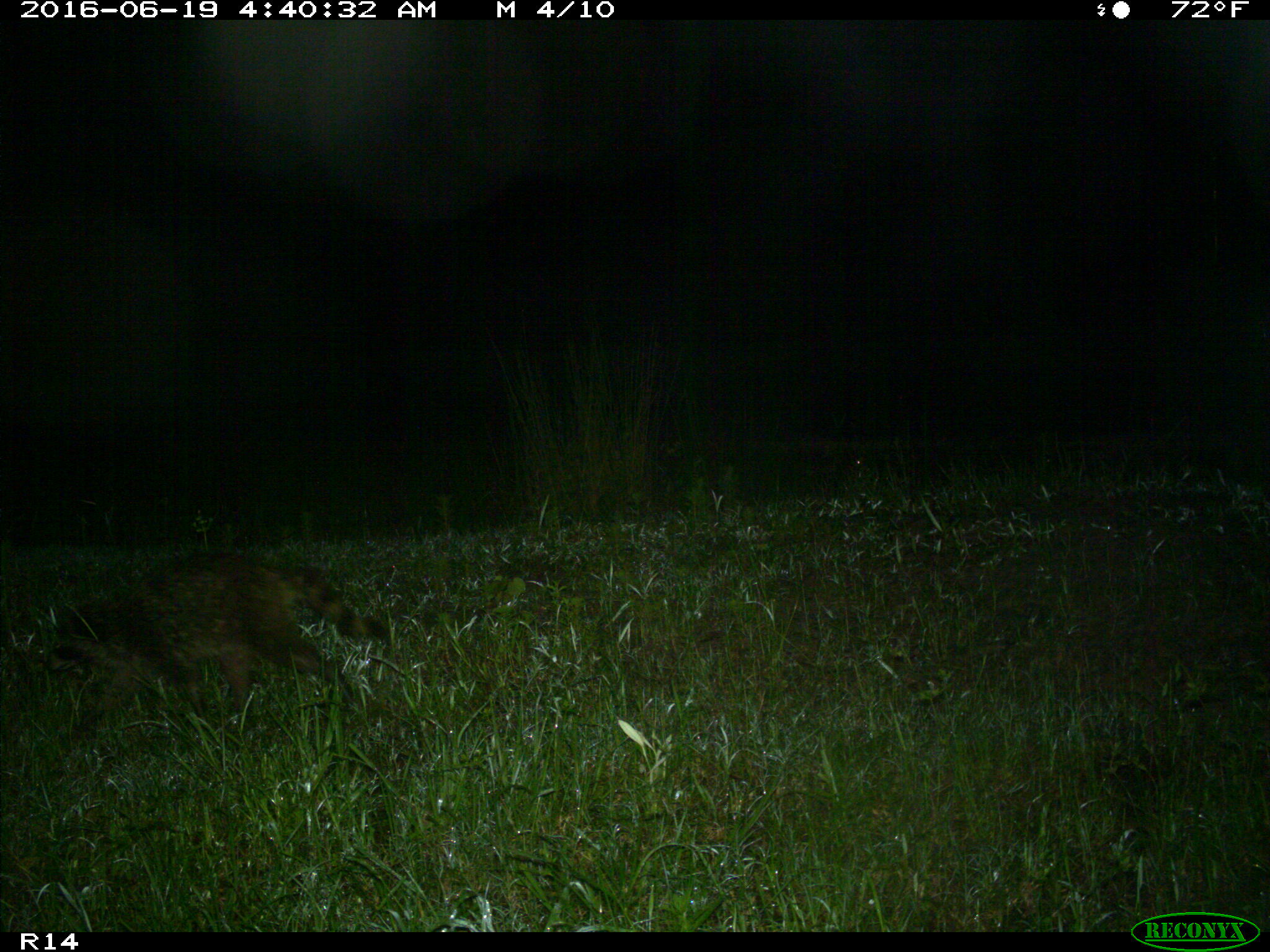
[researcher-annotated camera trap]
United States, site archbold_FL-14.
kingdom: Animalia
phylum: Chordata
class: Mammalia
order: Carnivora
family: Procyonidae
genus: Procyon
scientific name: Procyon lotor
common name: common raccoon